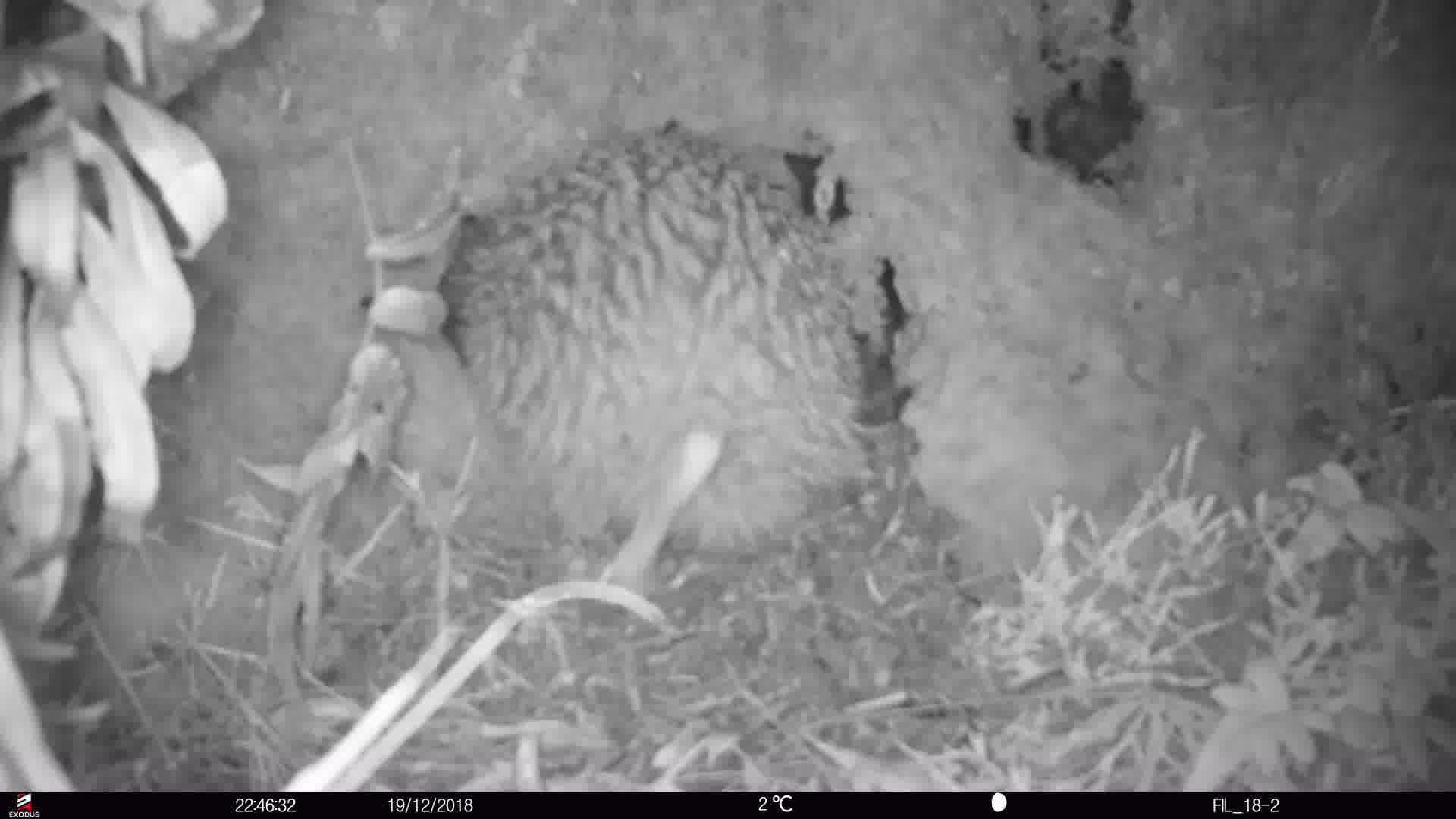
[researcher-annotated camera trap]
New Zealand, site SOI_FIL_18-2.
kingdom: Animalia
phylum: Chordata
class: Aves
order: Apterygiformes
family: Apterygidae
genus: Apteryx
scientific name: Apteryx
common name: kiwi